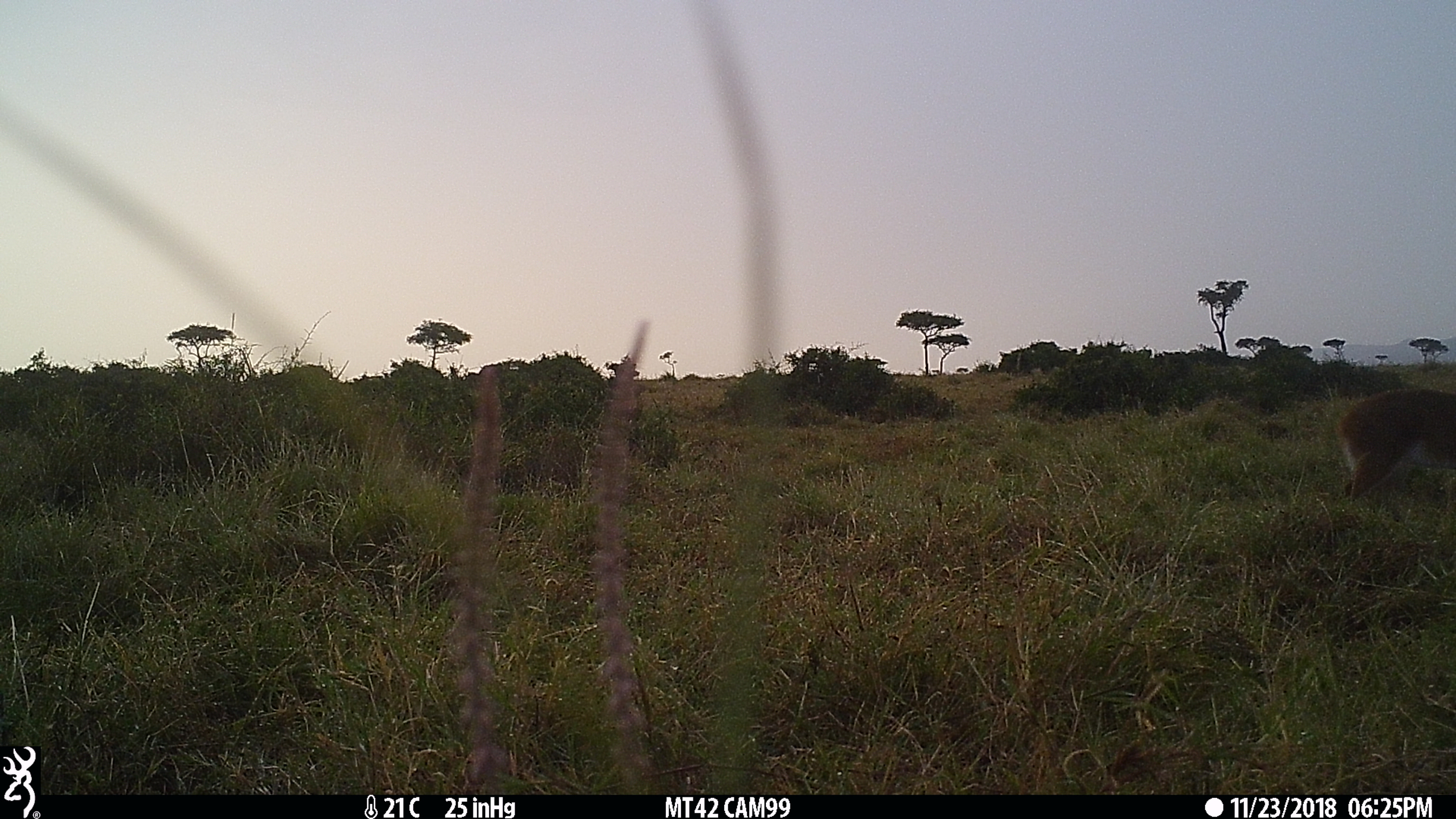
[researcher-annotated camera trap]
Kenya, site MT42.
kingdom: Animalia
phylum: Chordata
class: Mammalia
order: Artiodactyla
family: Bovidae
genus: Redunca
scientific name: Redunca arundinum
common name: reedbuck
Reedbuck (Redunca arundinum).